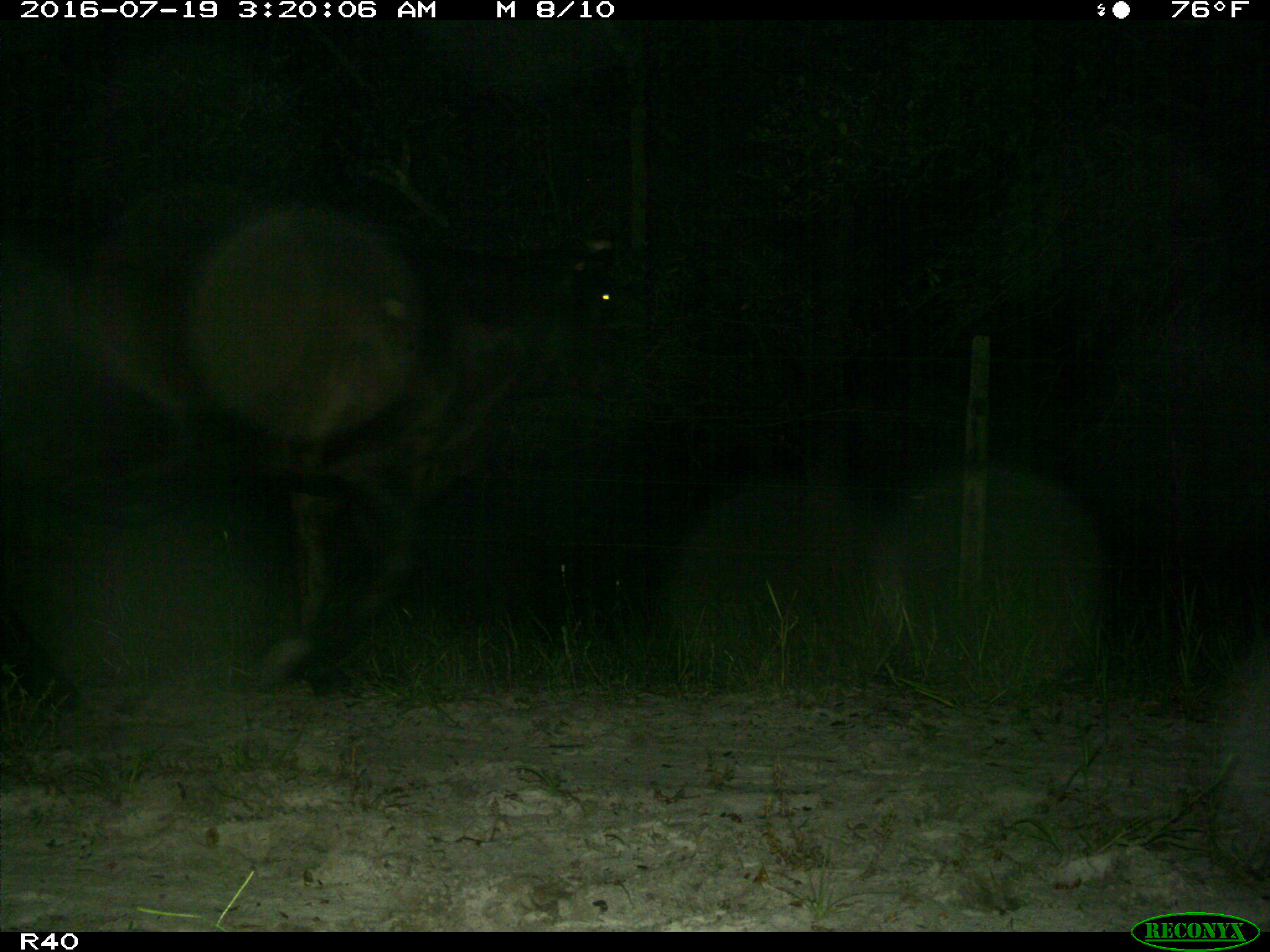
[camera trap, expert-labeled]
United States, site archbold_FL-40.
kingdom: Animalia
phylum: Chordata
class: Mammalia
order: Artiodactyla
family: Bovidae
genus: Bos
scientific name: Bos taurus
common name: domestic cow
Bos taurus (domestic cow).